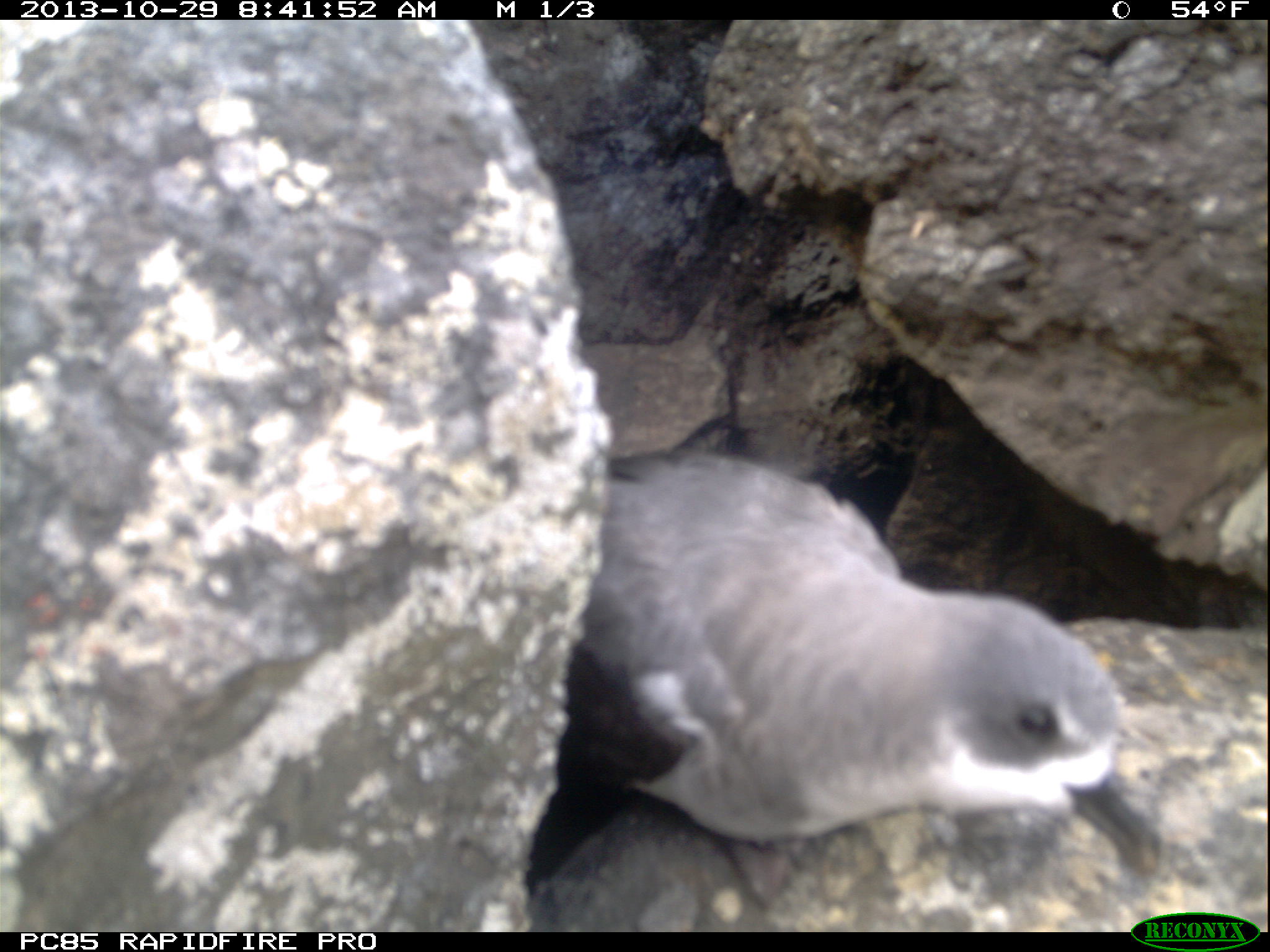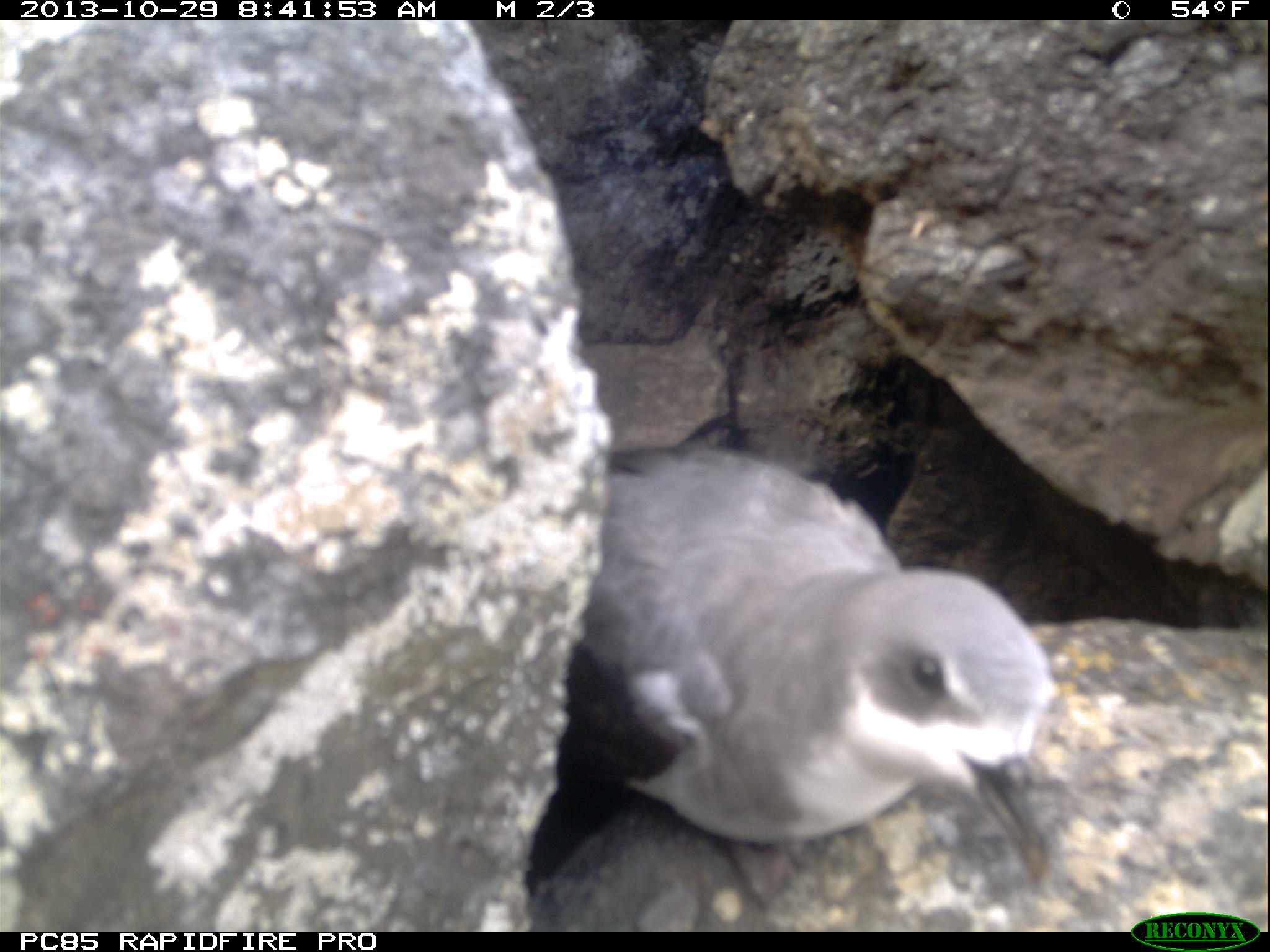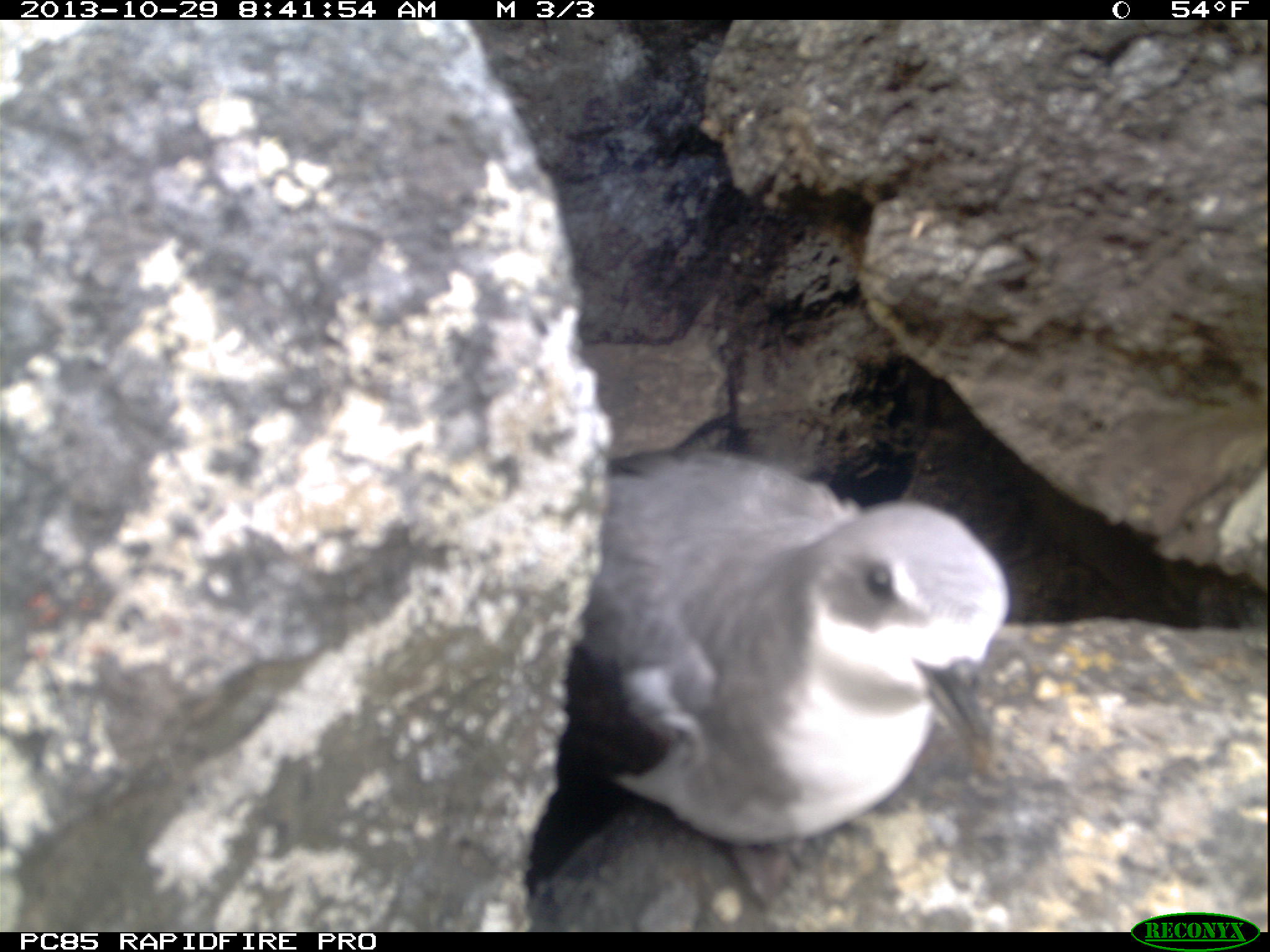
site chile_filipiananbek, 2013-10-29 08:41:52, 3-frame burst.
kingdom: Animalia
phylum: Chordata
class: Aves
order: Procellariiformes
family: Procellariidae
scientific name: Procellariidae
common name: petrel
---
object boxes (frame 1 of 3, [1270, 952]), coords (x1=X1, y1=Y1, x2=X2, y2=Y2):
petrel: (x1=529, y1=442, x2=1173, y2=919)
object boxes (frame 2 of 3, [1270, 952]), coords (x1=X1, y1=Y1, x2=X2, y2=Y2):
petrel: (x1=516, y1=441, x2=1057, y2=927)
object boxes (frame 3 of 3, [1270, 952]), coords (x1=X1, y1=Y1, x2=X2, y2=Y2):
petrel: (x1=515, y1=439, x2=1007, y2=901)